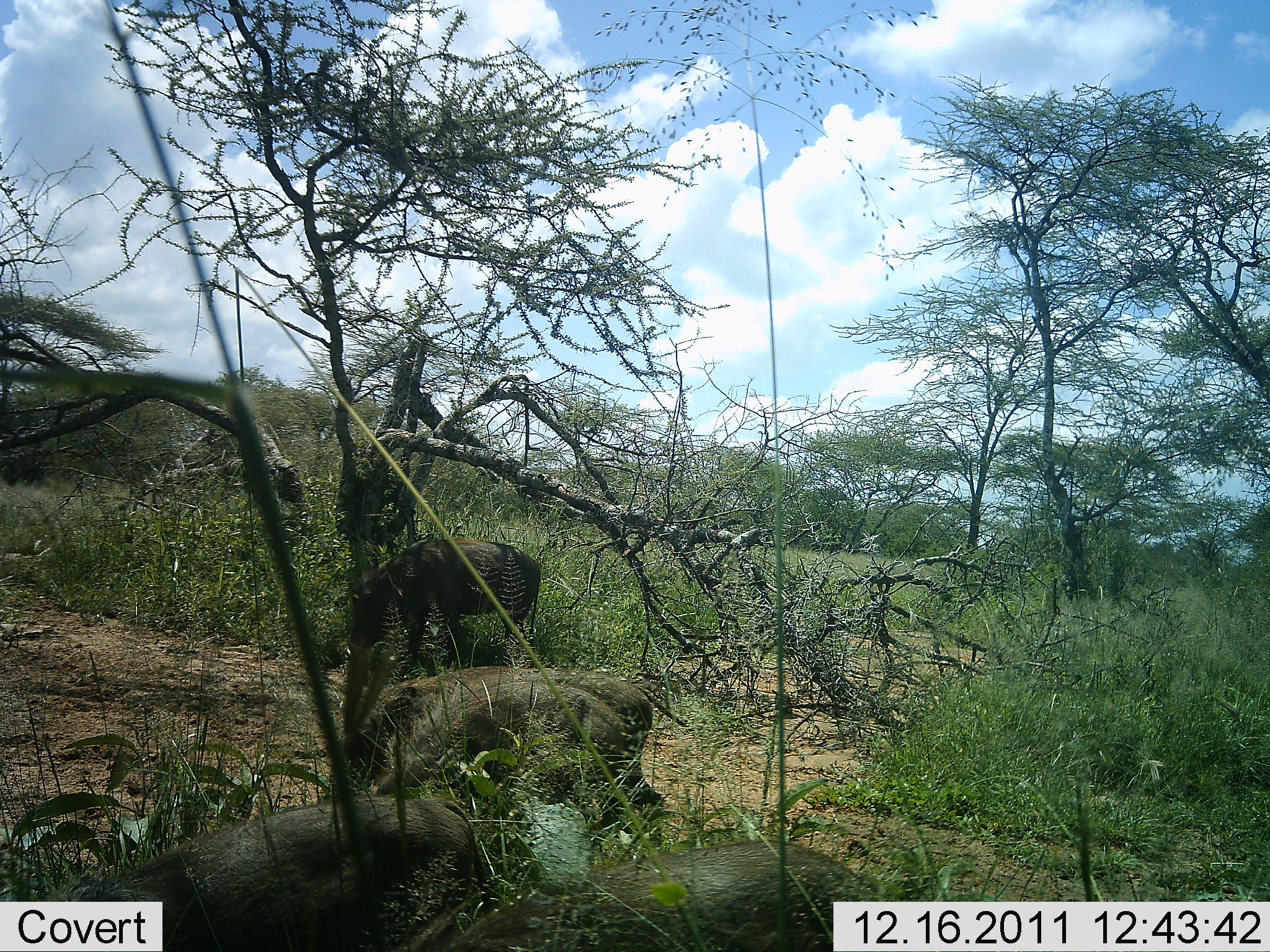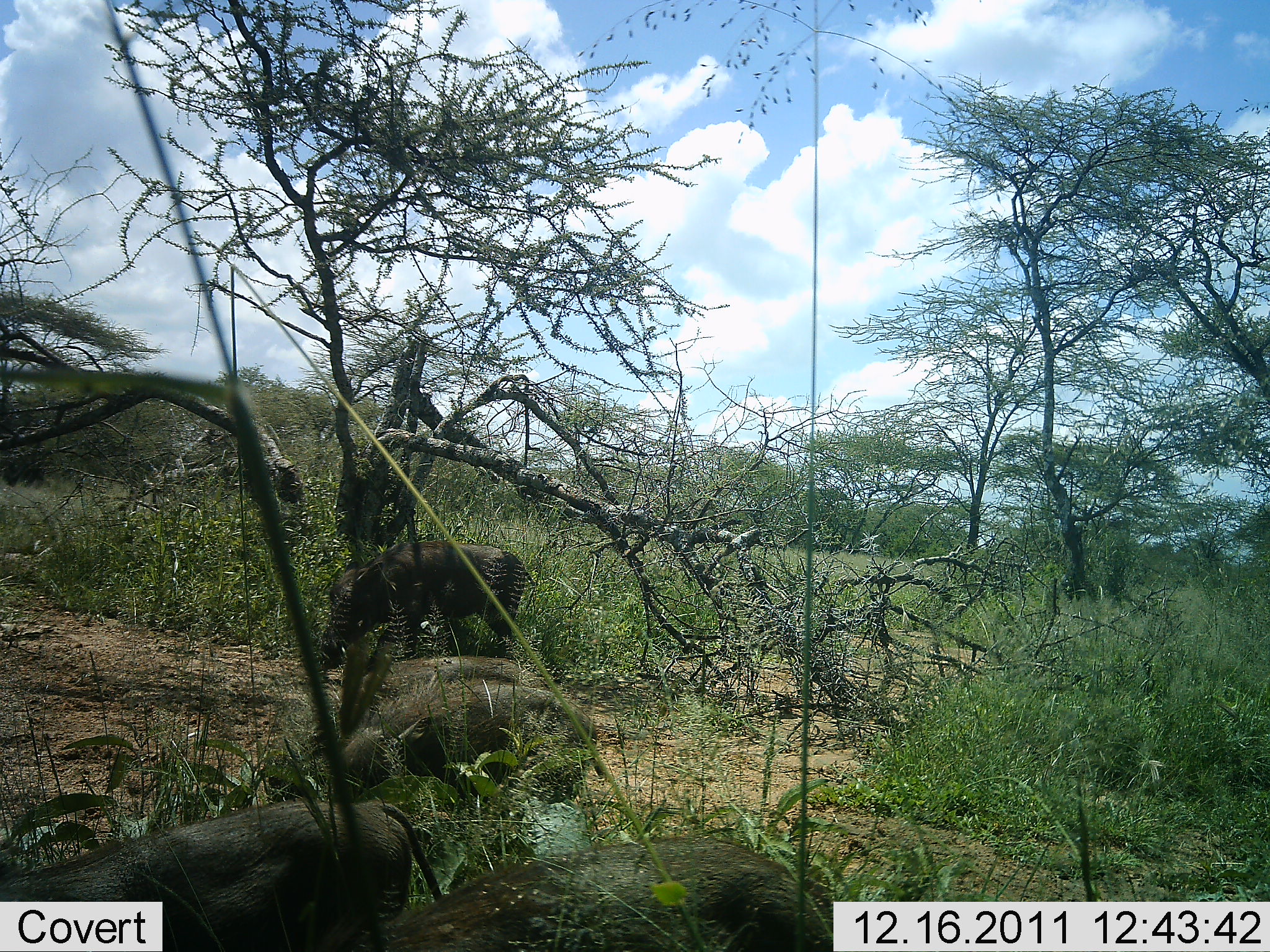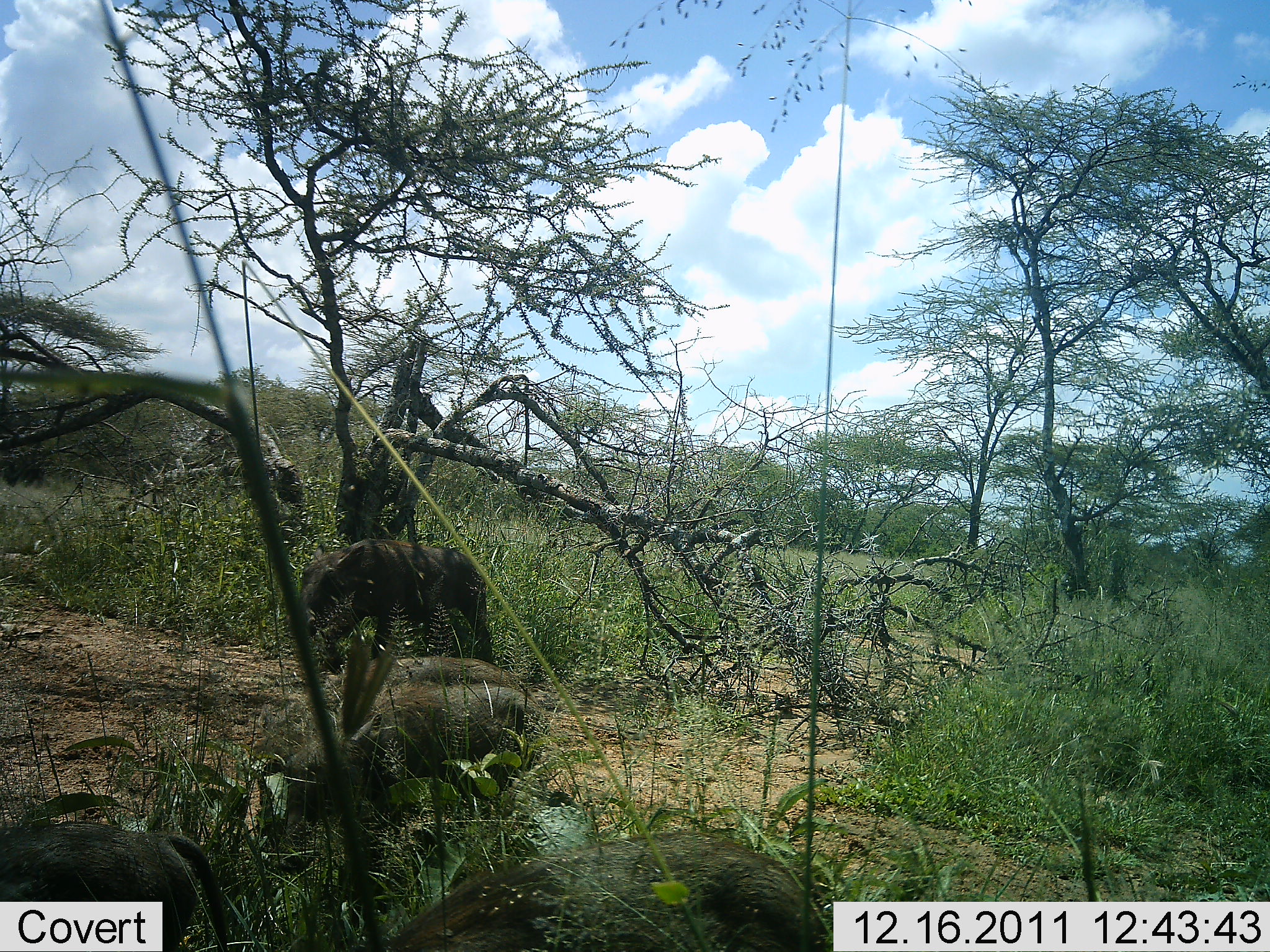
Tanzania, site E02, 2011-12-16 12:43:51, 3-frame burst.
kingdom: Animalia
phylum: Chordata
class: Mammalia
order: Artiodactyla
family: Suidae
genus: Phacochoerus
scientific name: Phacochoerus africanus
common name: warthog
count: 4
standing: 0%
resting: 0%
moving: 100%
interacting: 0%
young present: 9%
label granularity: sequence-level